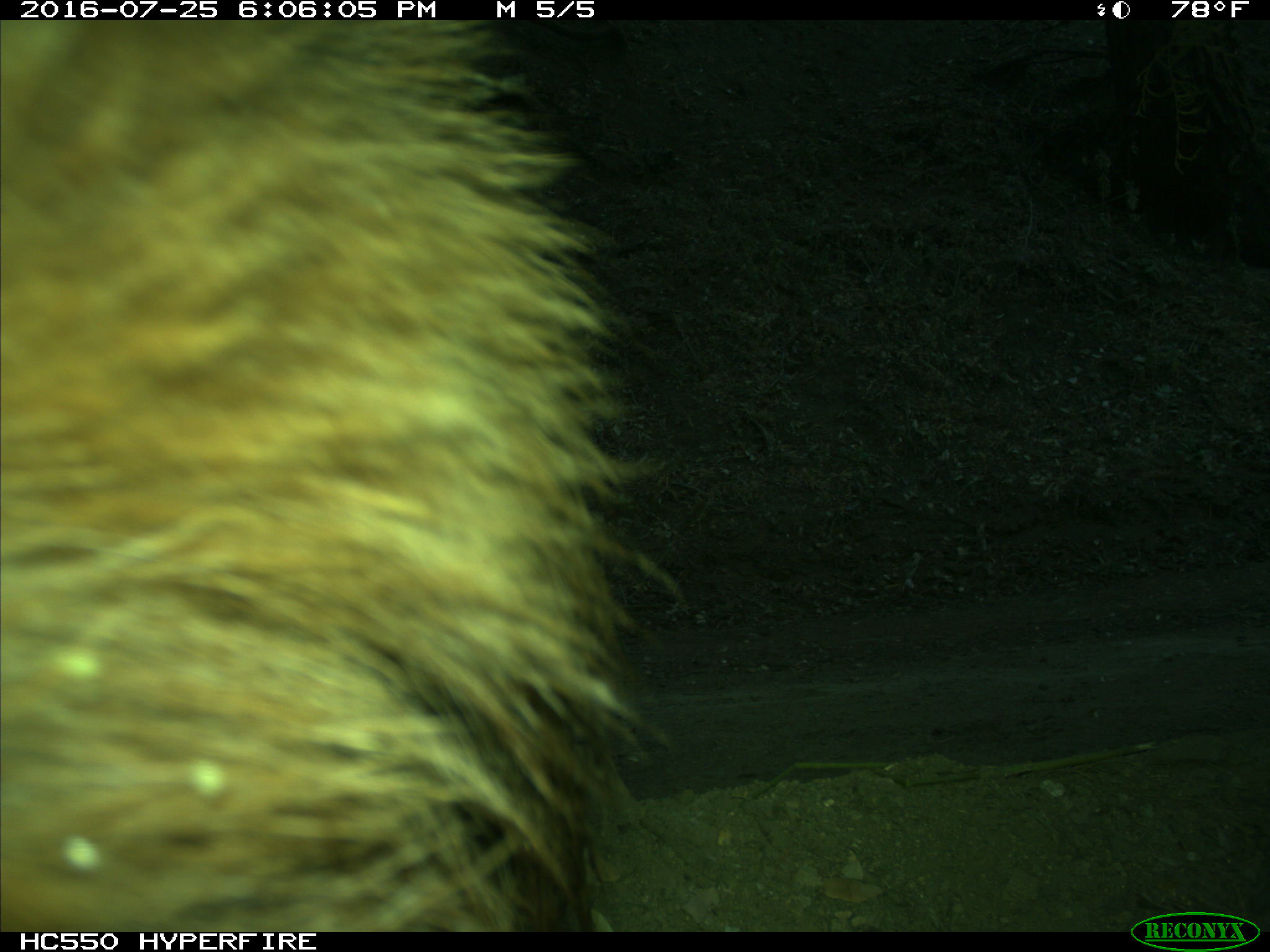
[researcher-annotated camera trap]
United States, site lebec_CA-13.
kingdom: Animalia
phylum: Chordata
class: Mammalia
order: Carnivora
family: Ursidae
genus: Ursus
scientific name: Ursus americanus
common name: american black bear